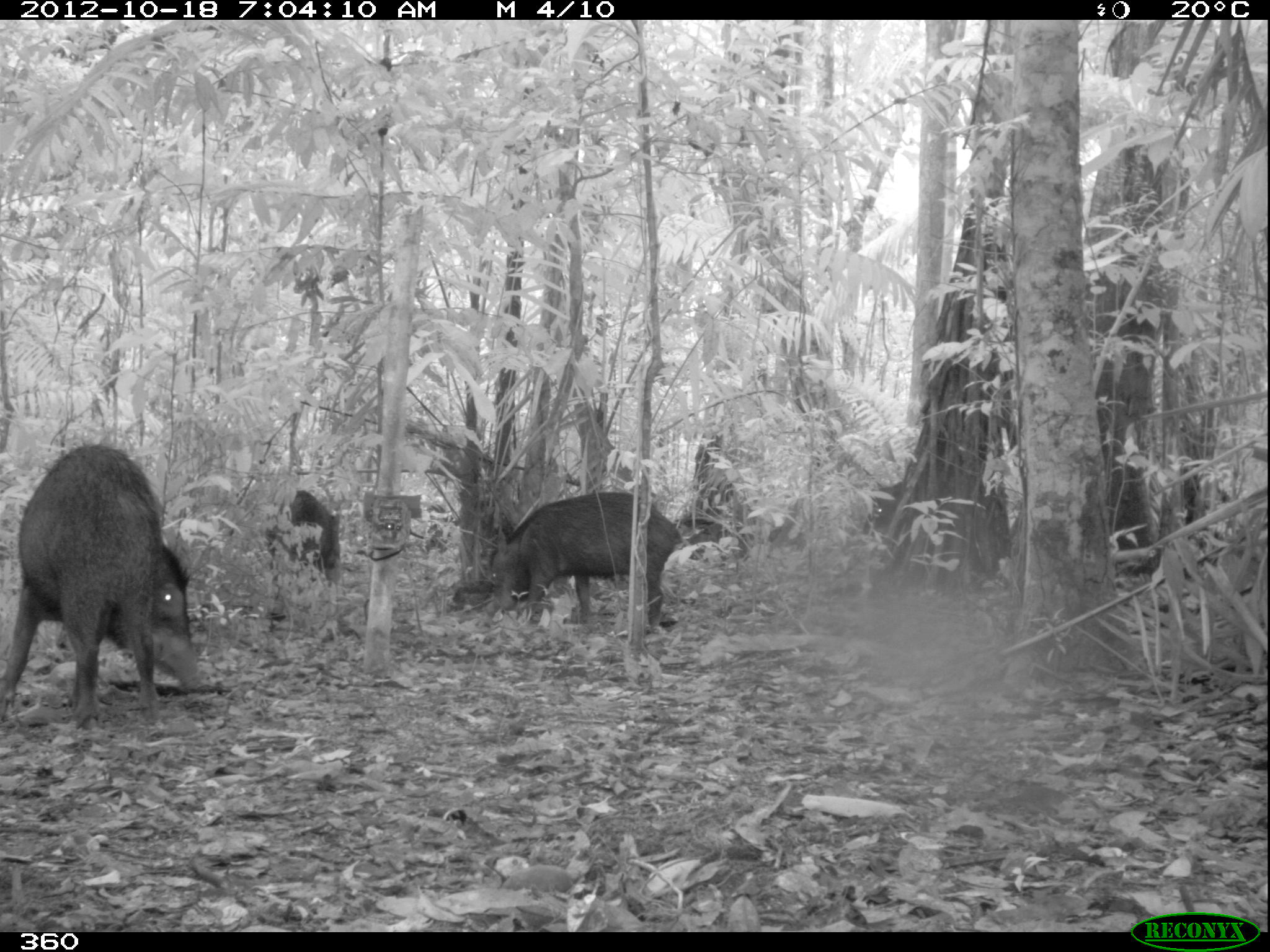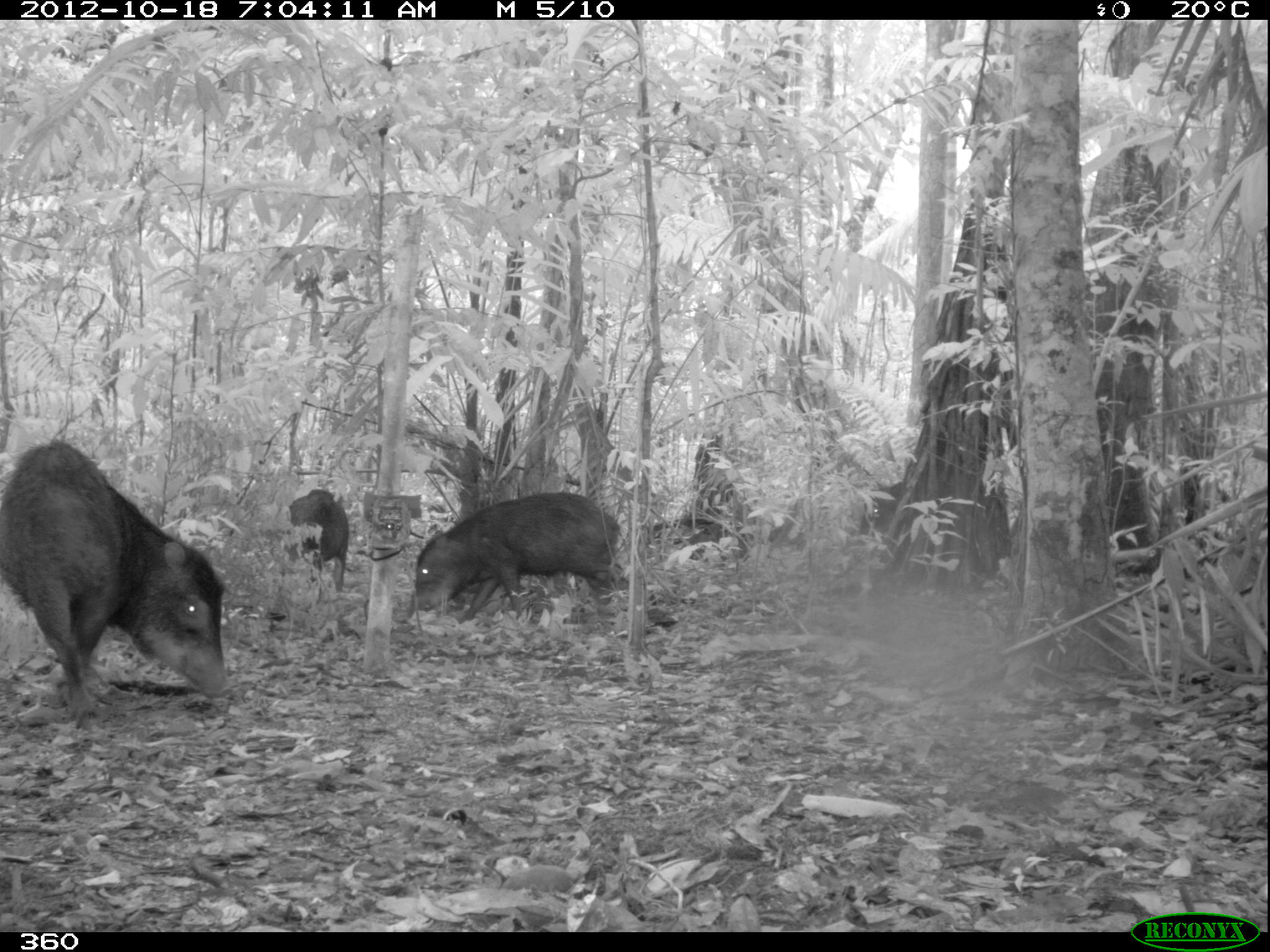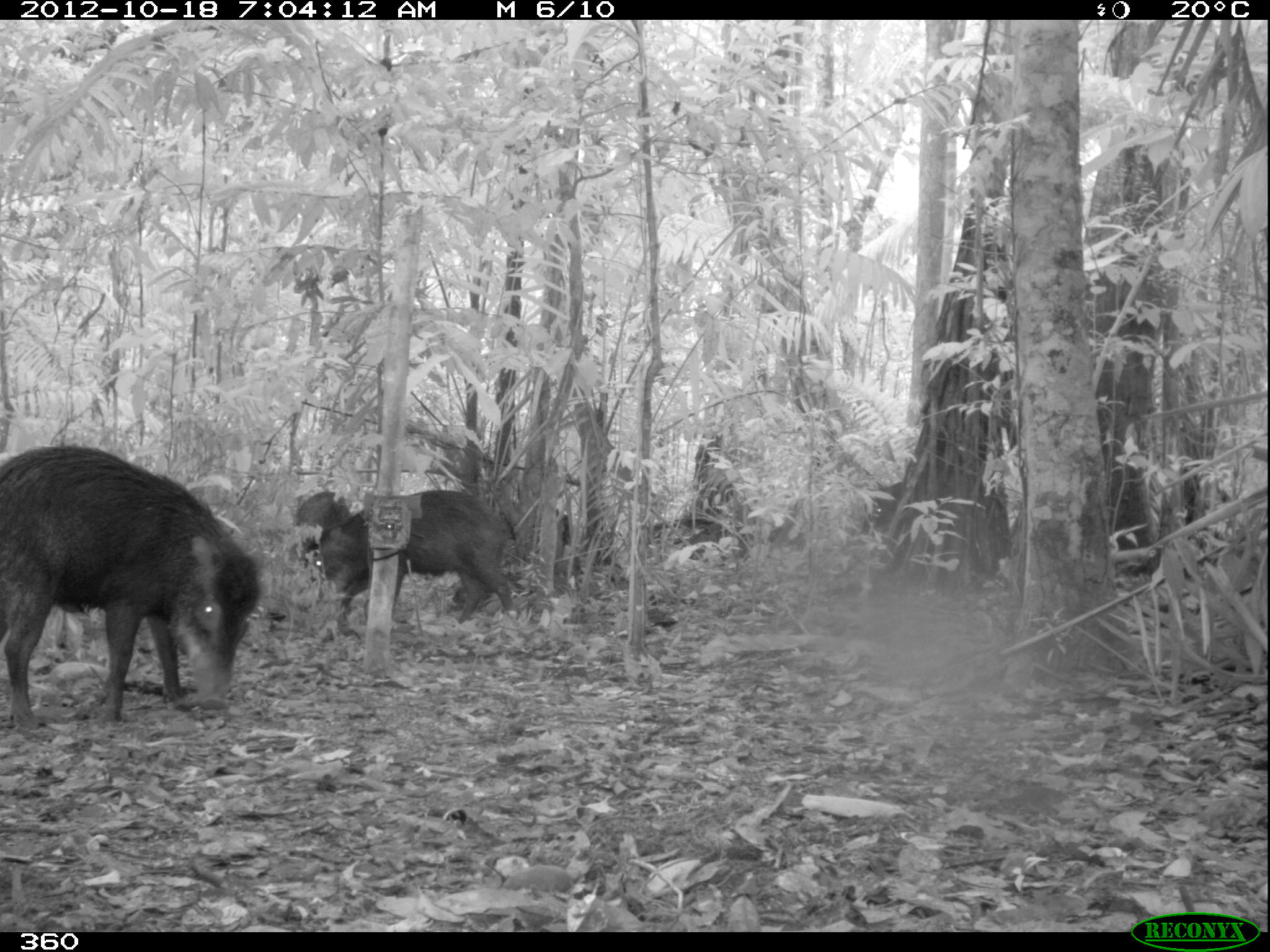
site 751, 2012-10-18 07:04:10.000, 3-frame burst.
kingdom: Animalia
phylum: Chordata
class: Mammalia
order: Artiodactyla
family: Tayassuidae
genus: Tayassu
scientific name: Tayassu pecari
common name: white-lipped peccary